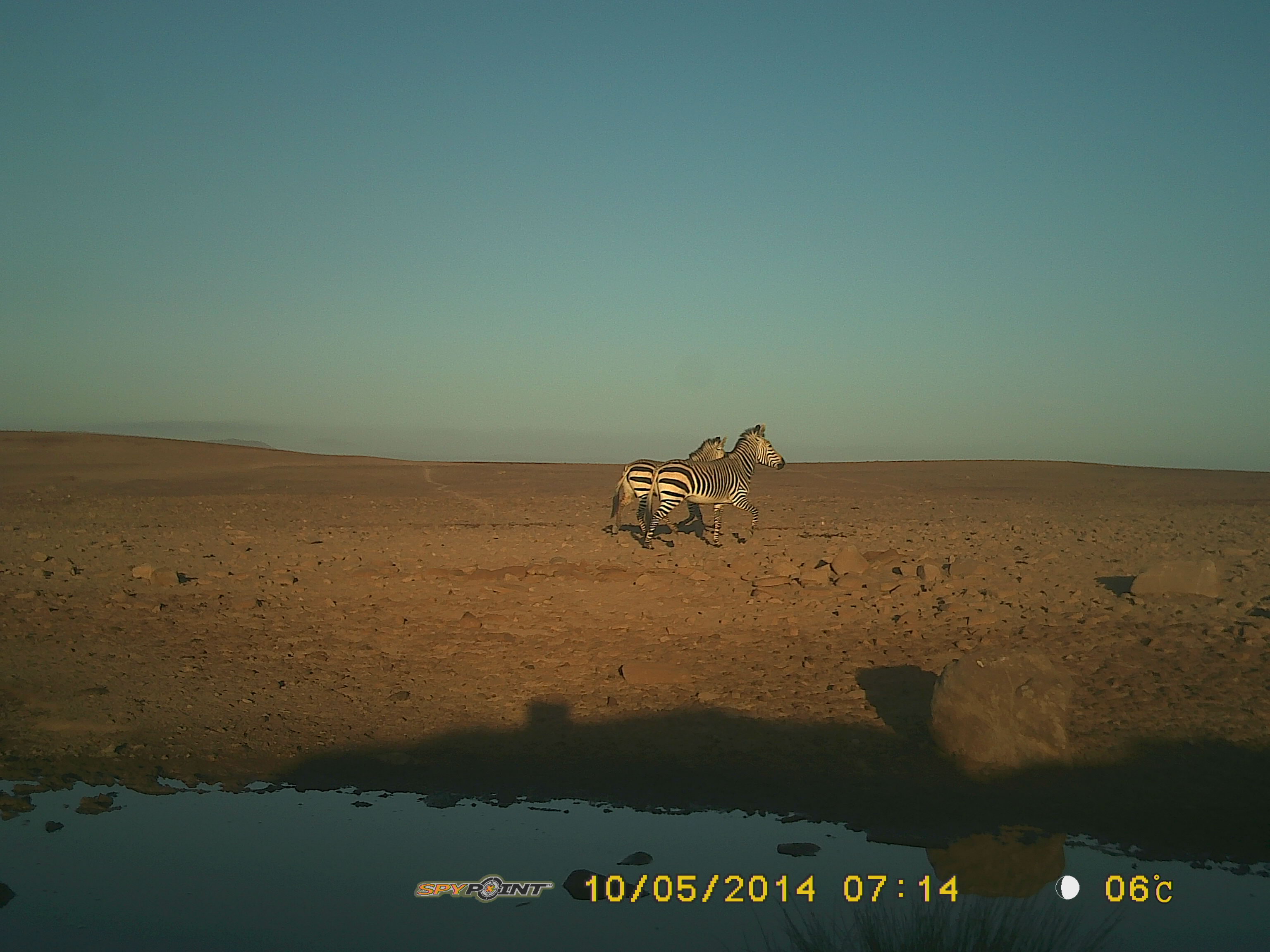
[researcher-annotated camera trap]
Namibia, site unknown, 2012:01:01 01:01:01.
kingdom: Animalia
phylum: Chordata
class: Mammalia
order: Perissodactyla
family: Equidae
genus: Equus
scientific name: Equus zebra hartmannae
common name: hartmann's mountain zebra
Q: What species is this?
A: Equus zebra hartmannae (hartmann's mountain zebra).